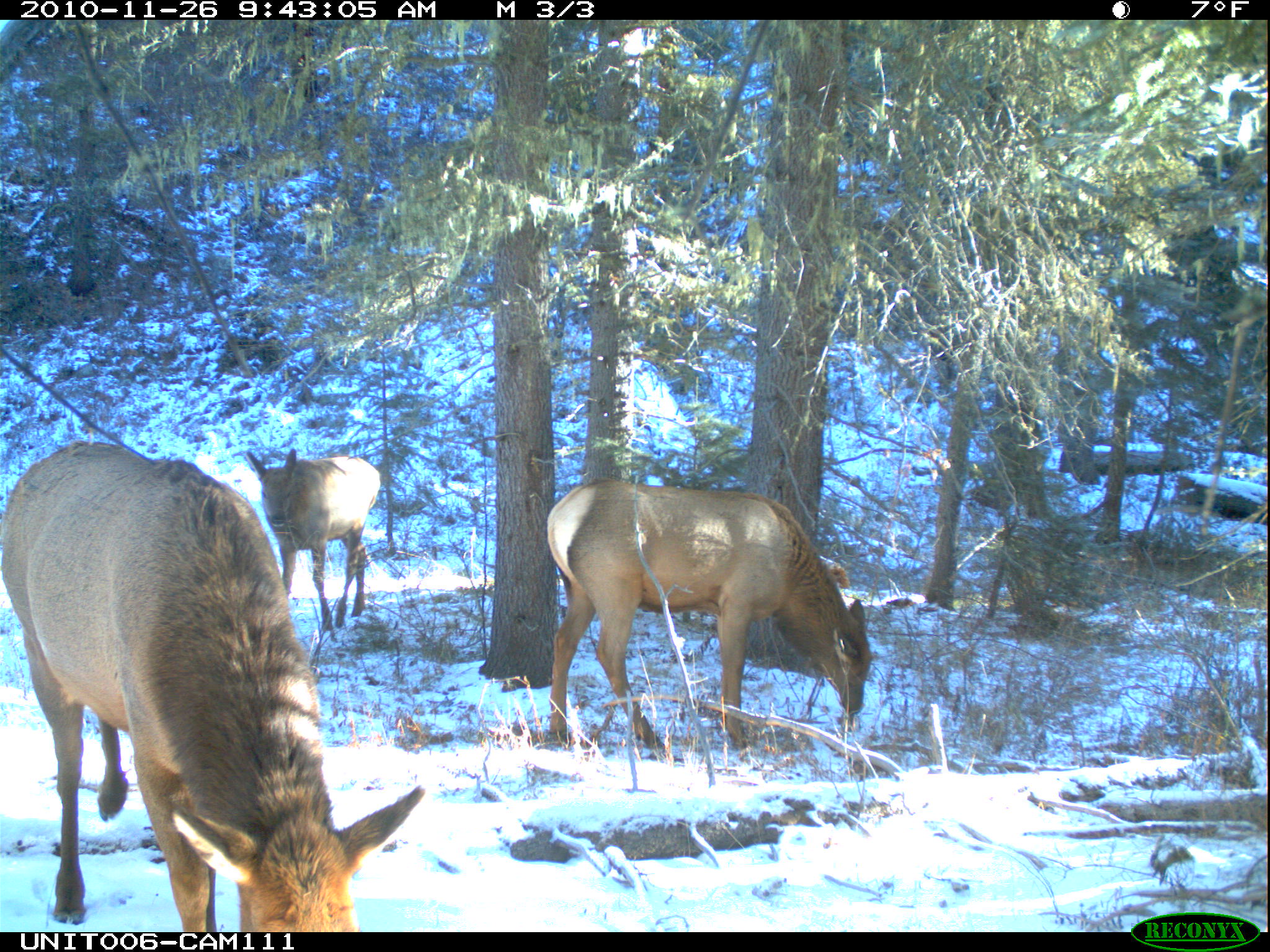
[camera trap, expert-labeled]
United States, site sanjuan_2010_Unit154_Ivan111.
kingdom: Animalia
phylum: Chordata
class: Mammalia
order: Artiodactyla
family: Cervidae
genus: Cervus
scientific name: Cervus elaphus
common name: red deer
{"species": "Cervus elaphus (red deer)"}